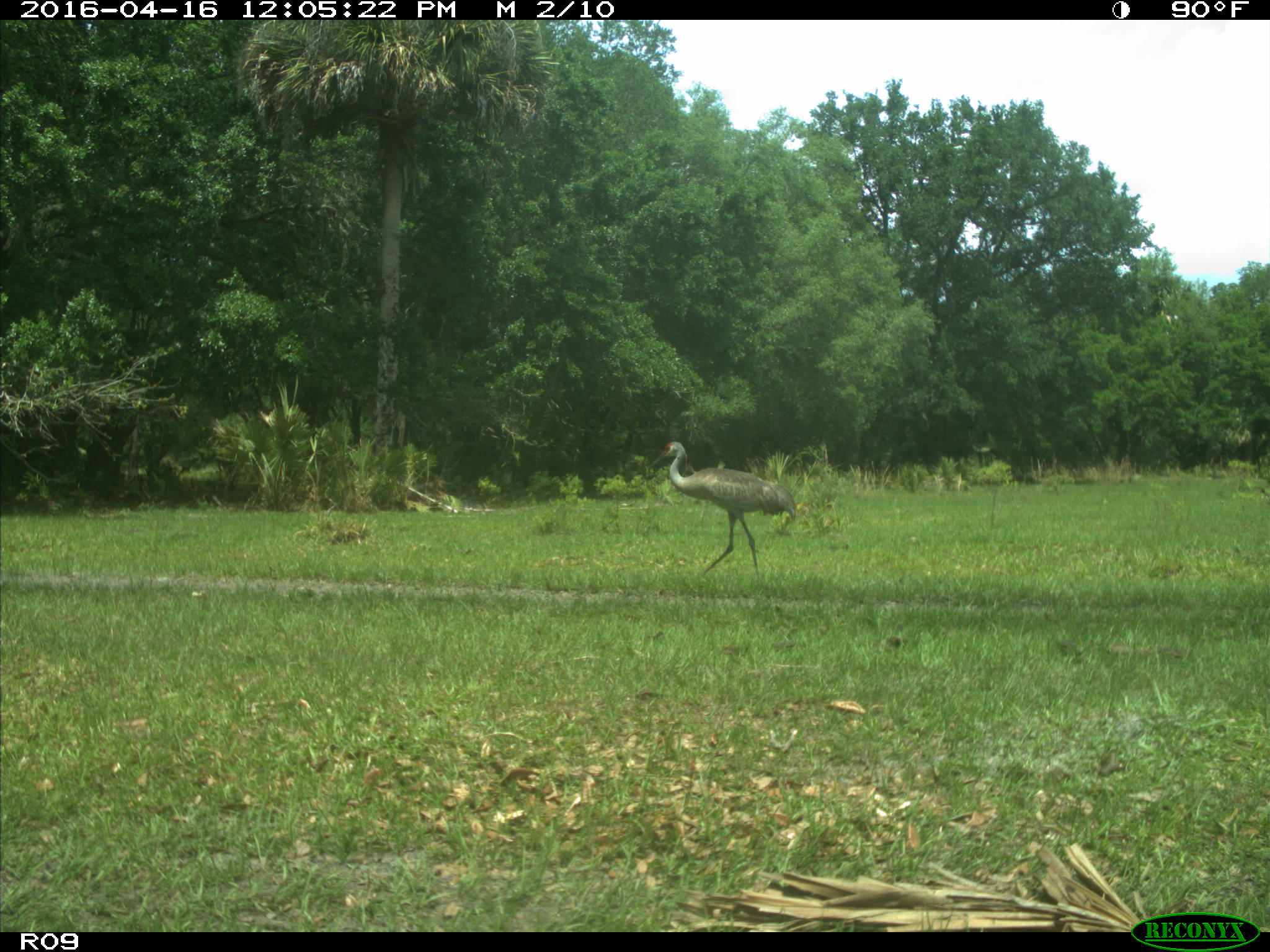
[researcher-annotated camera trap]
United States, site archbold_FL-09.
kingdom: Animalia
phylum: Chordata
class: Aves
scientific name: Aves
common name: birds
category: unidentified bird